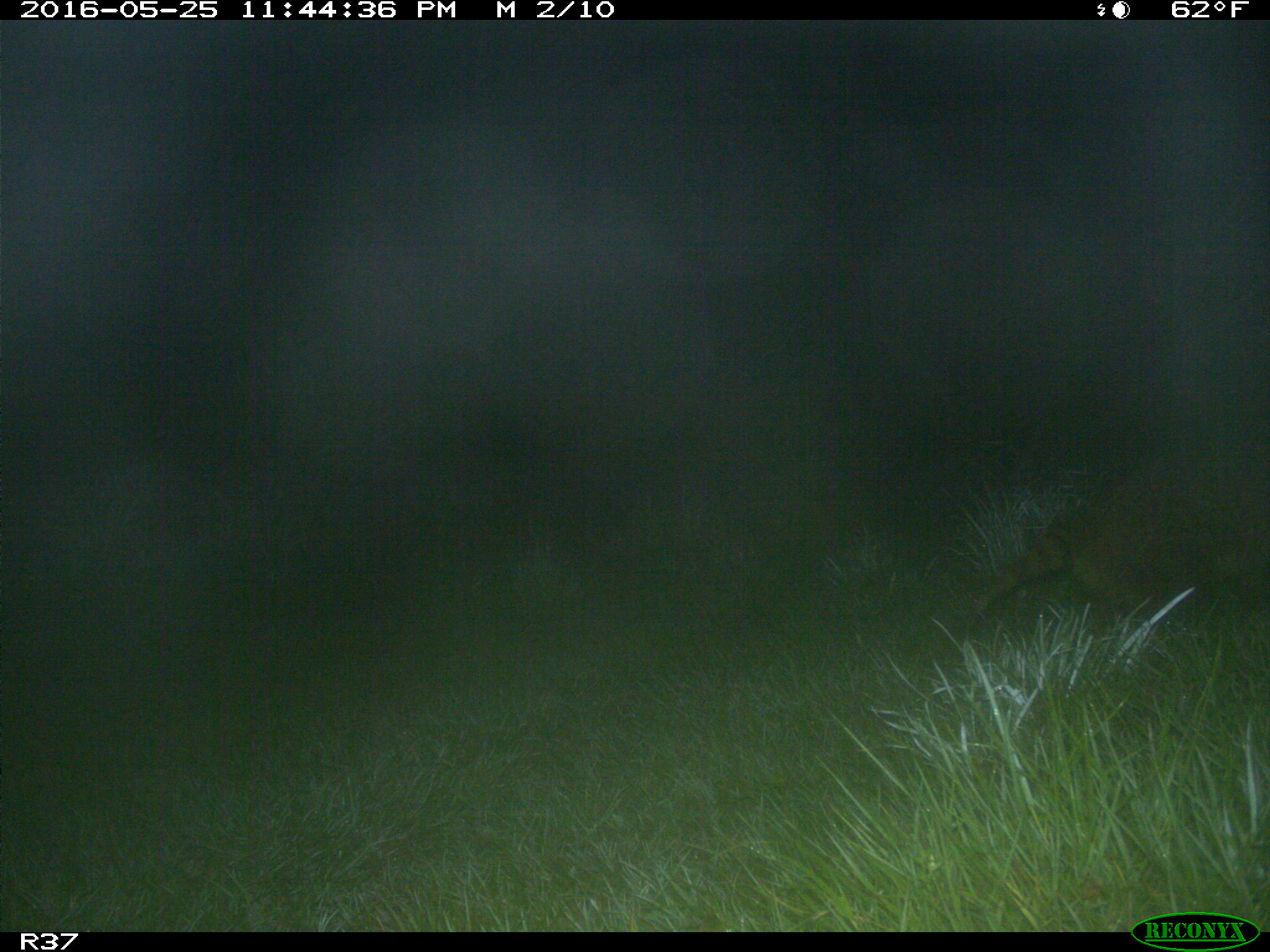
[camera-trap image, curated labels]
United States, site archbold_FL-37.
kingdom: Animalia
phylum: Chordata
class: Mammalia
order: Carnivora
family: Procyonidae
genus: Procyon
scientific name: Procyon lotor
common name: common raccoon